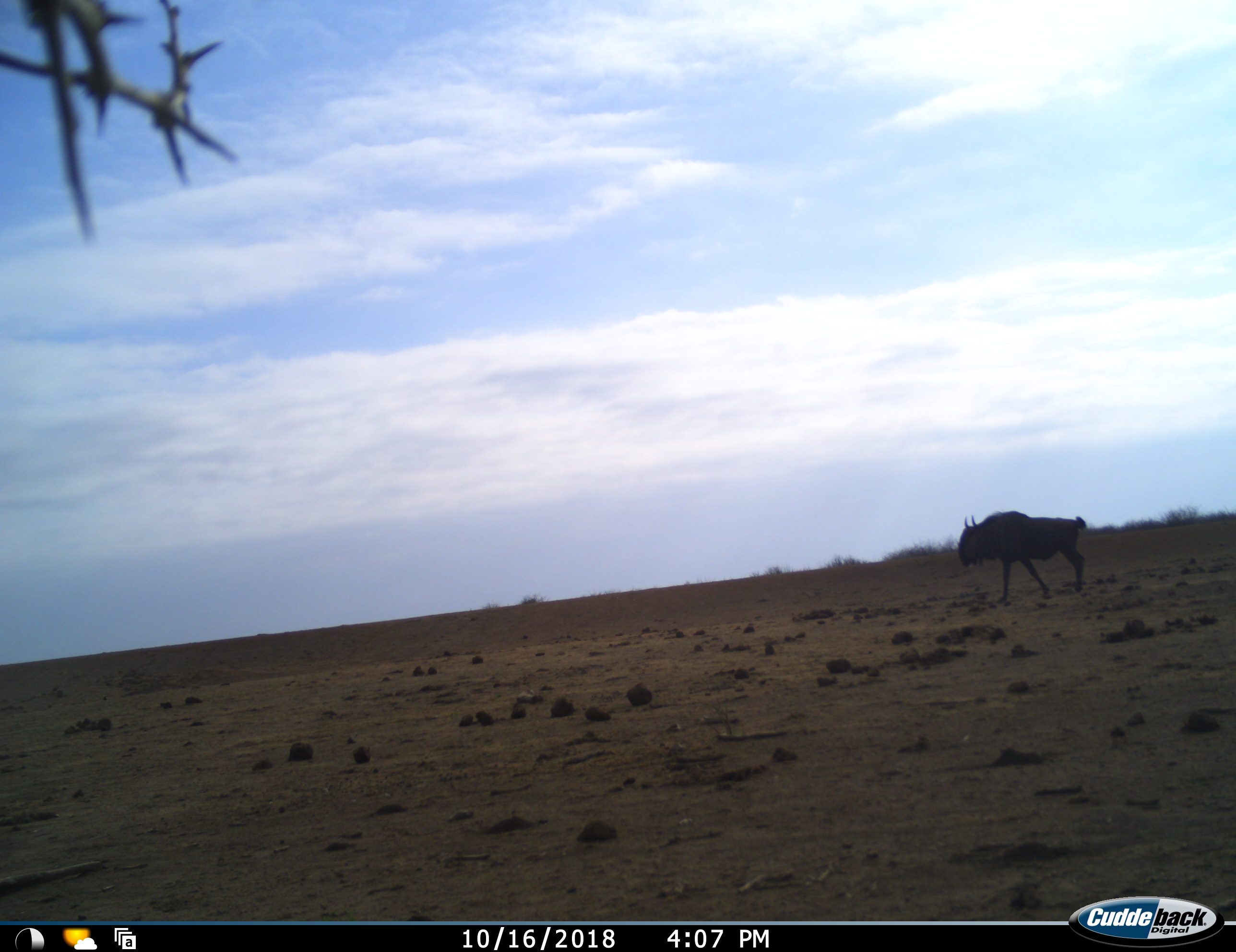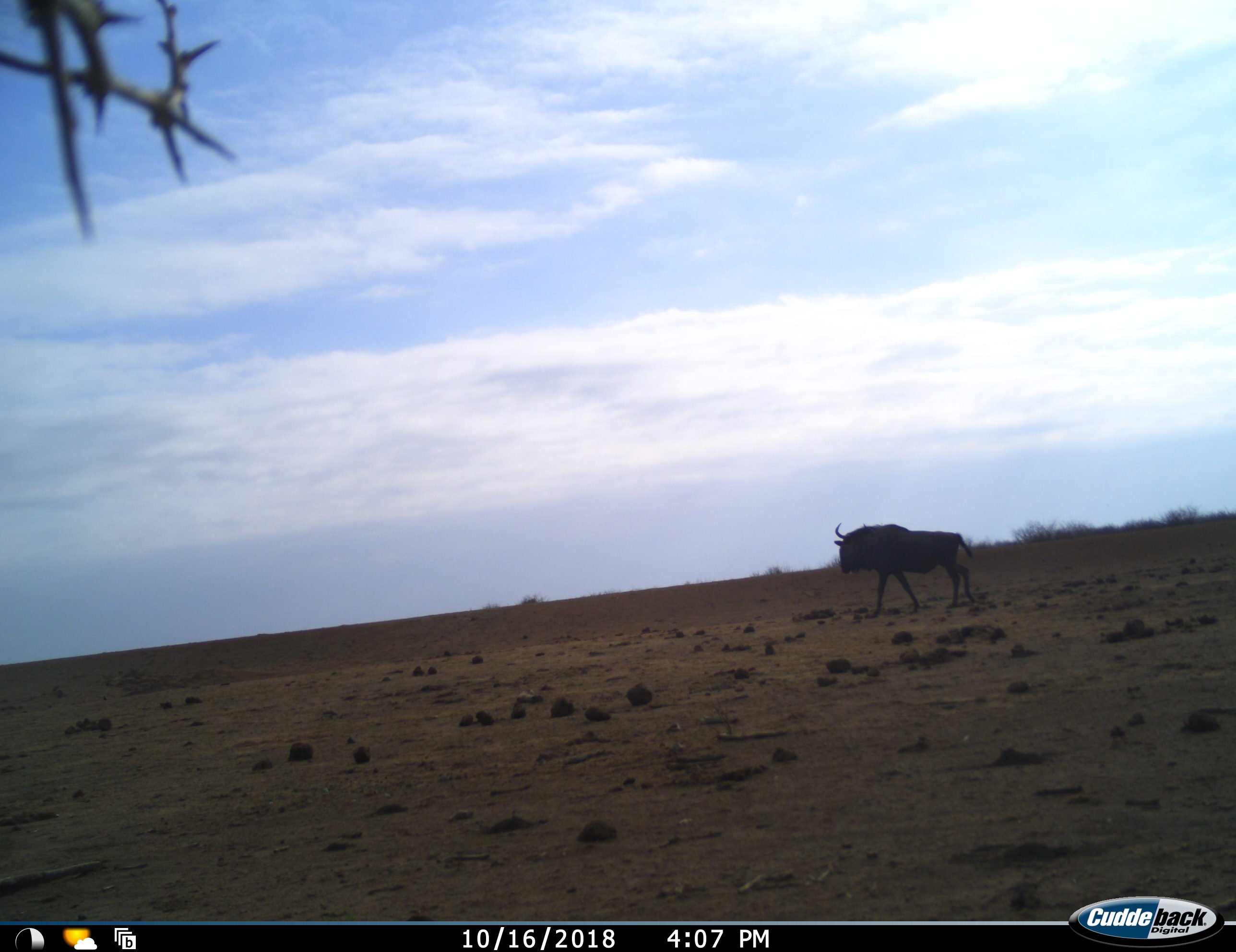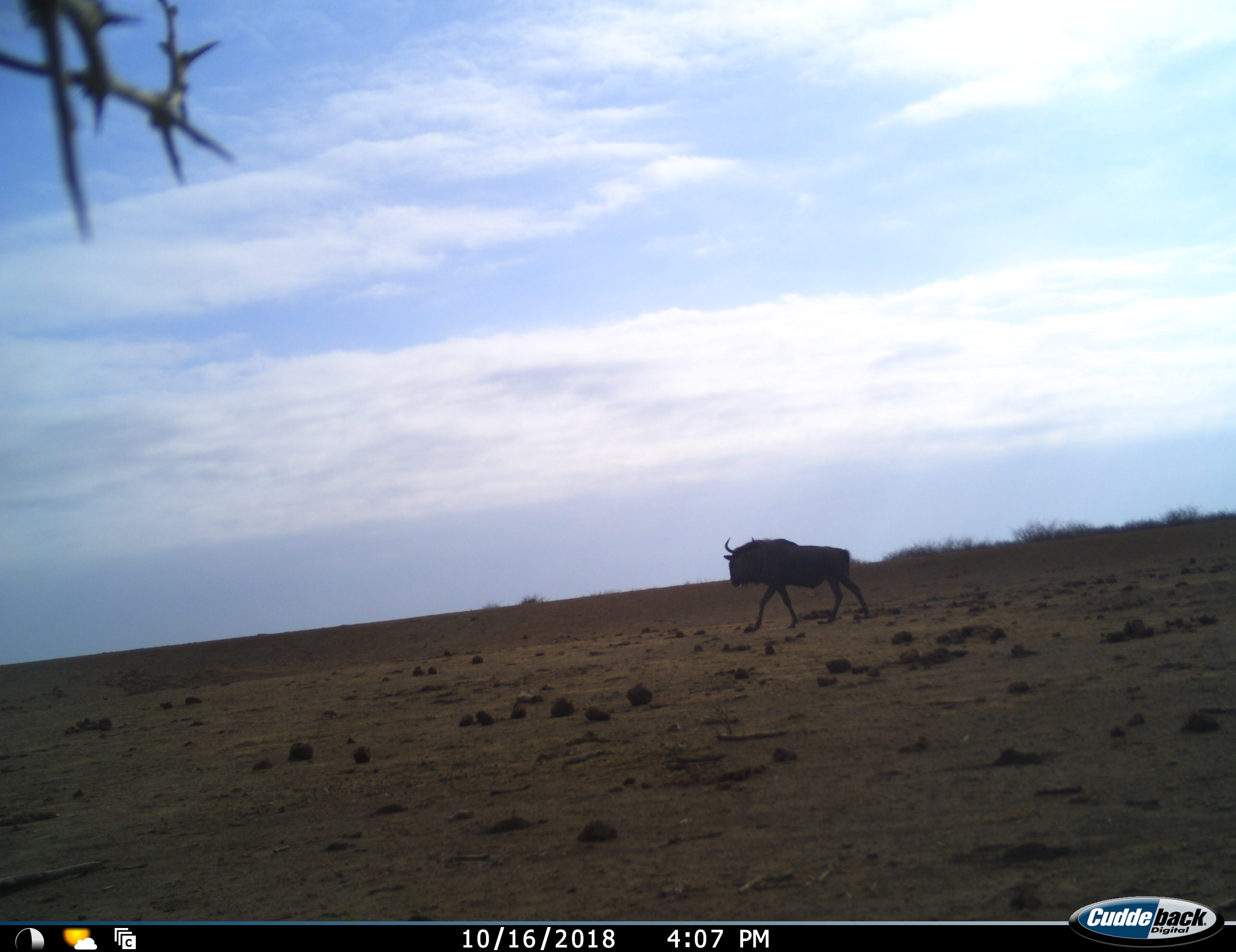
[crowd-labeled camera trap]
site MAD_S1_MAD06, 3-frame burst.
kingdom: Animalia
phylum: Chordata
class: Mammalia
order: Artiodactyla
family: Bovidae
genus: Connochaetes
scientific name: Connochaetes taurinus taurinus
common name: blue wildebeest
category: wildebeestblue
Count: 1.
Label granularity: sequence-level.